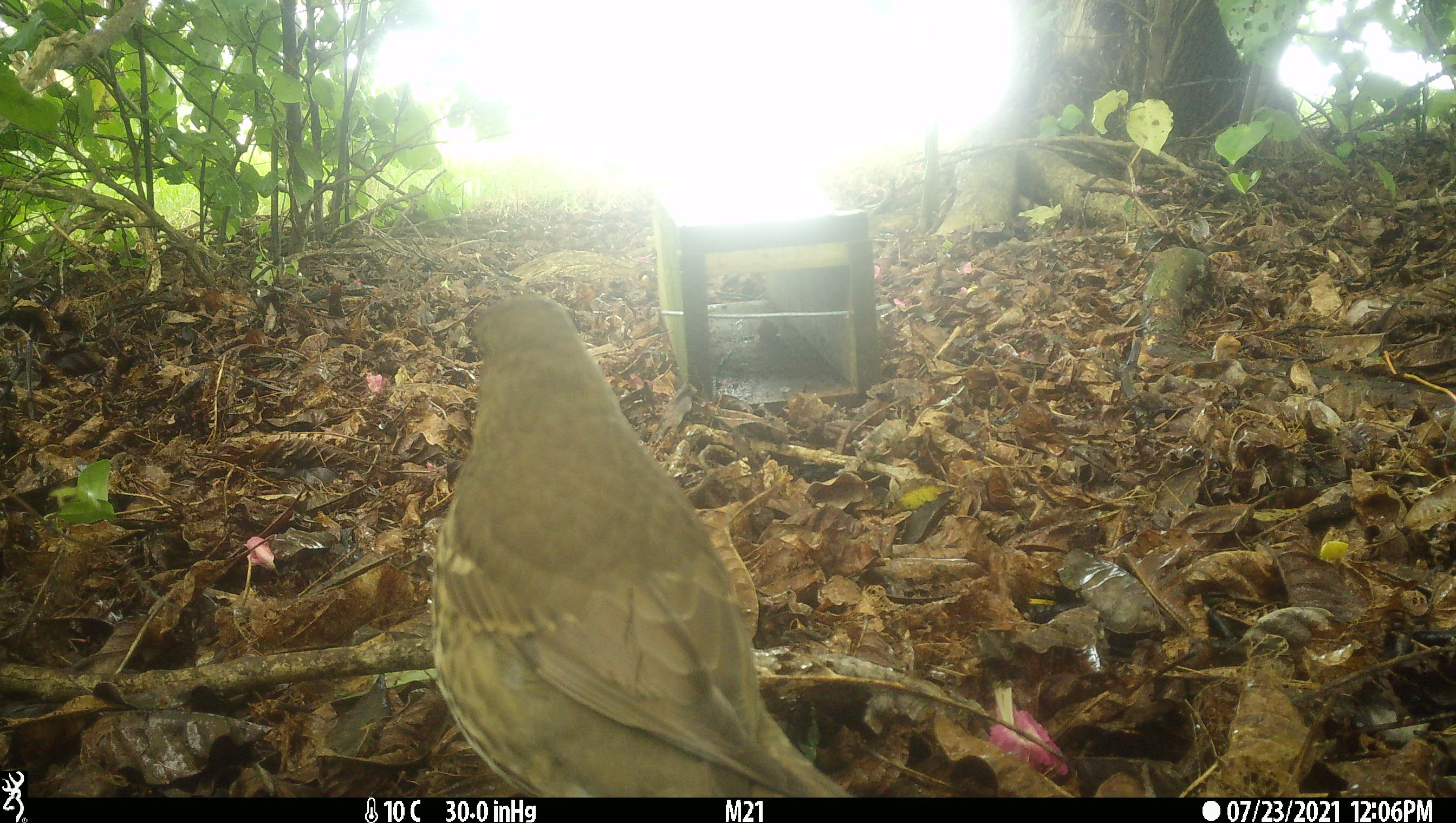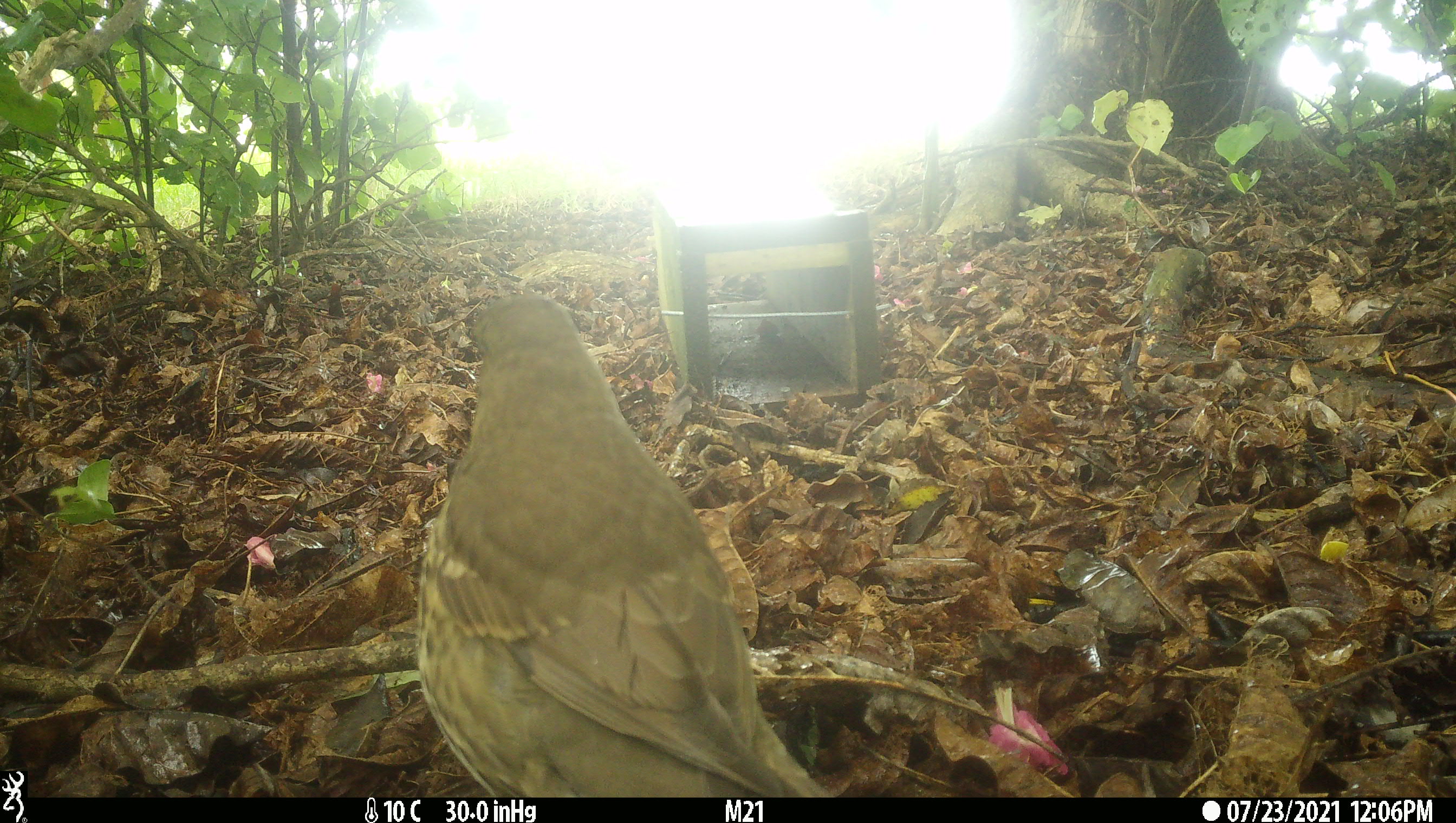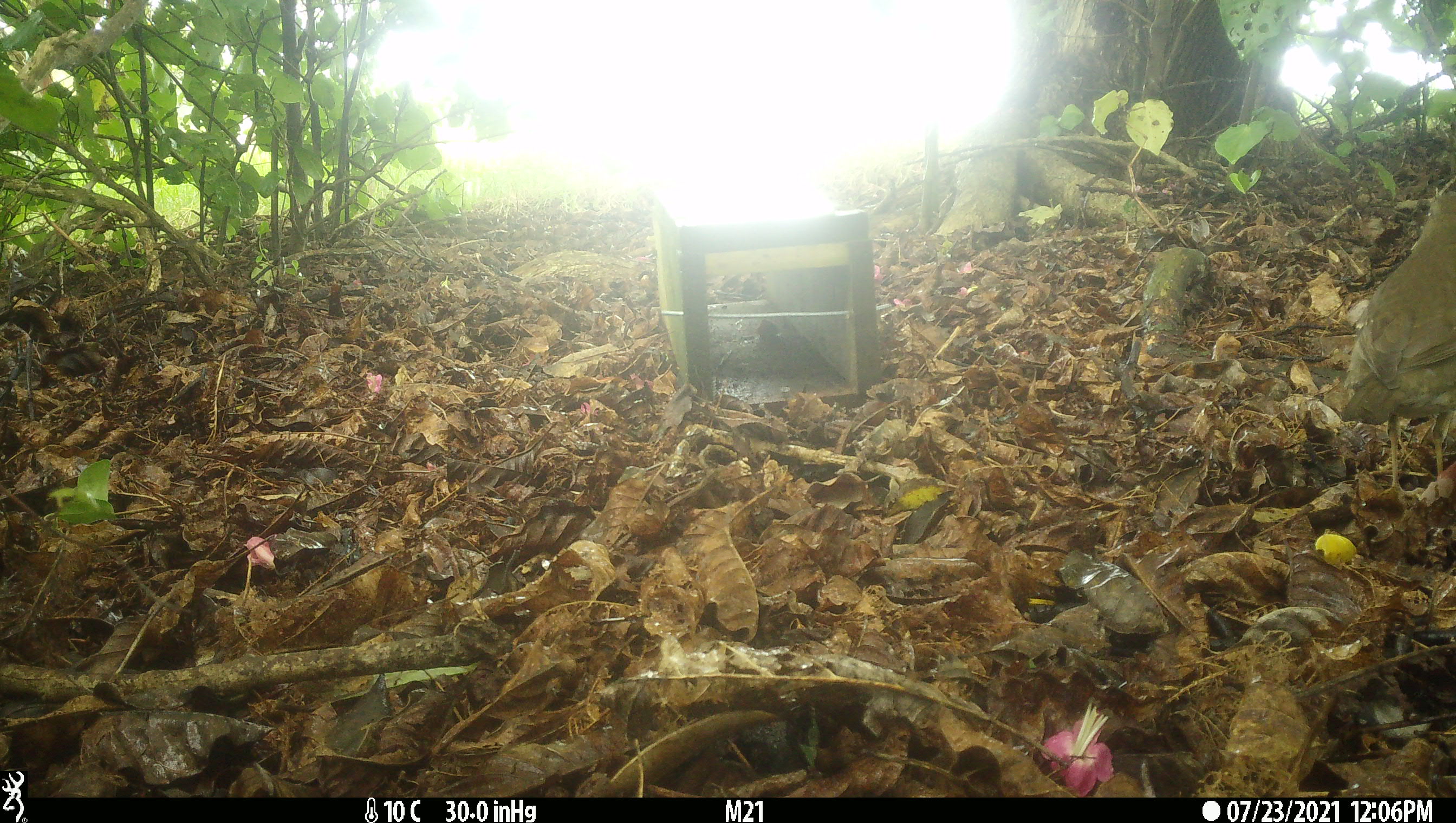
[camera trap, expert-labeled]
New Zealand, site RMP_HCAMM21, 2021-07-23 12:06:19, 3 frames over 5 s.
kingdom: Animalia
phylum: Chordata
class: Aves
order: Passeriformes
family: Turdidae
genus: Turdus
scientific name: Turdus philomelos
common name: song thrush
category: thrush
Thrush (song thrush) (Turdus philomelos).